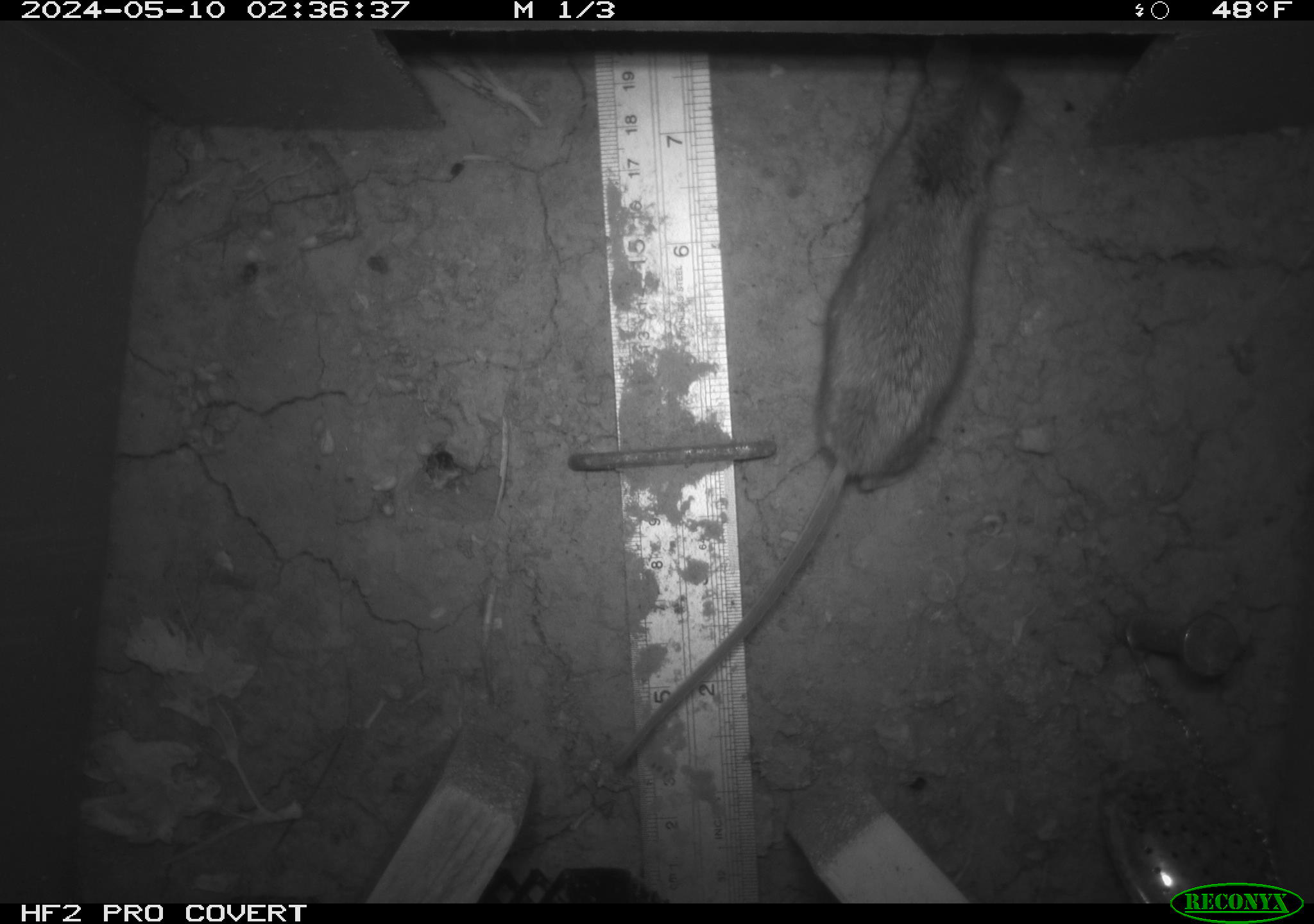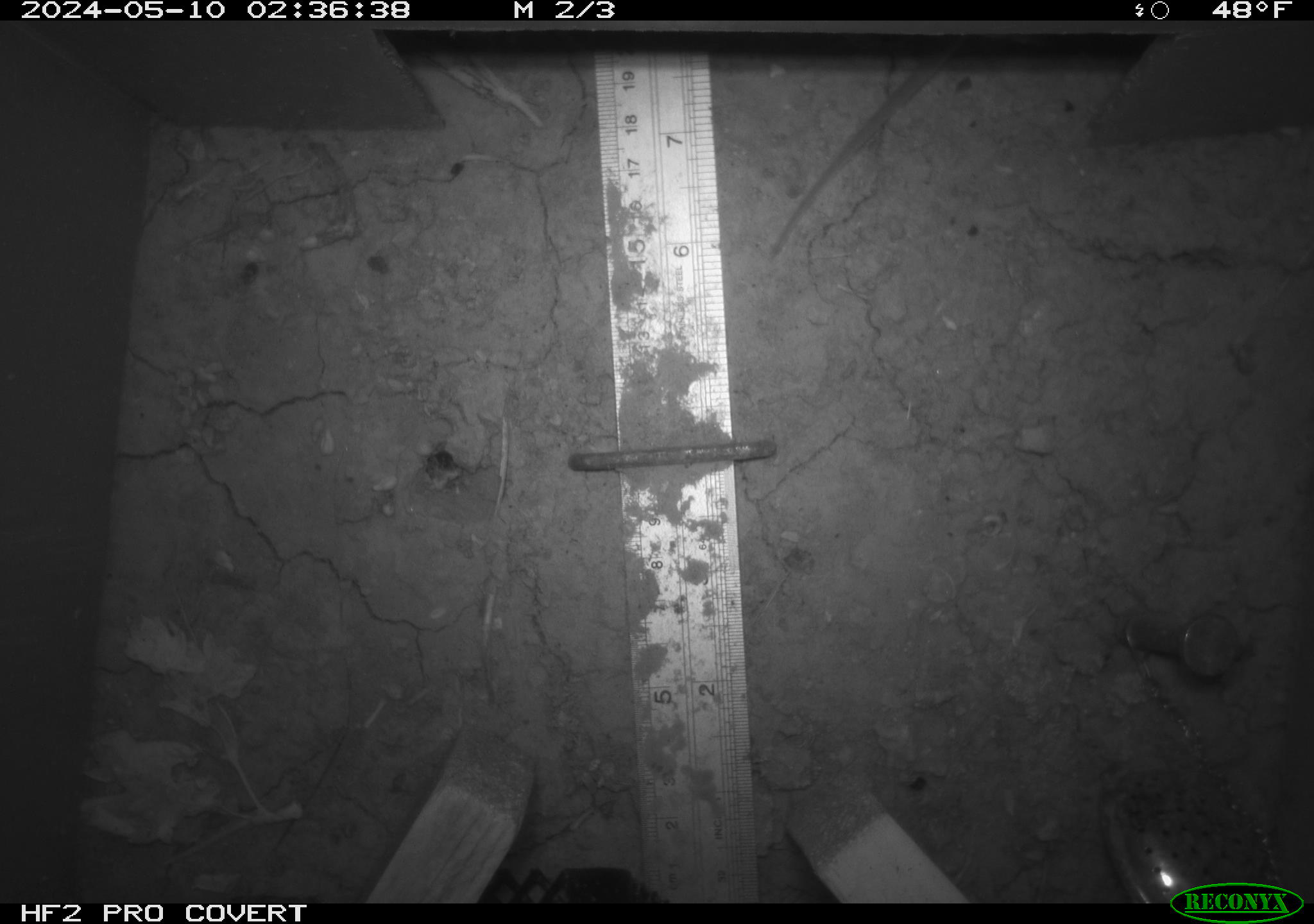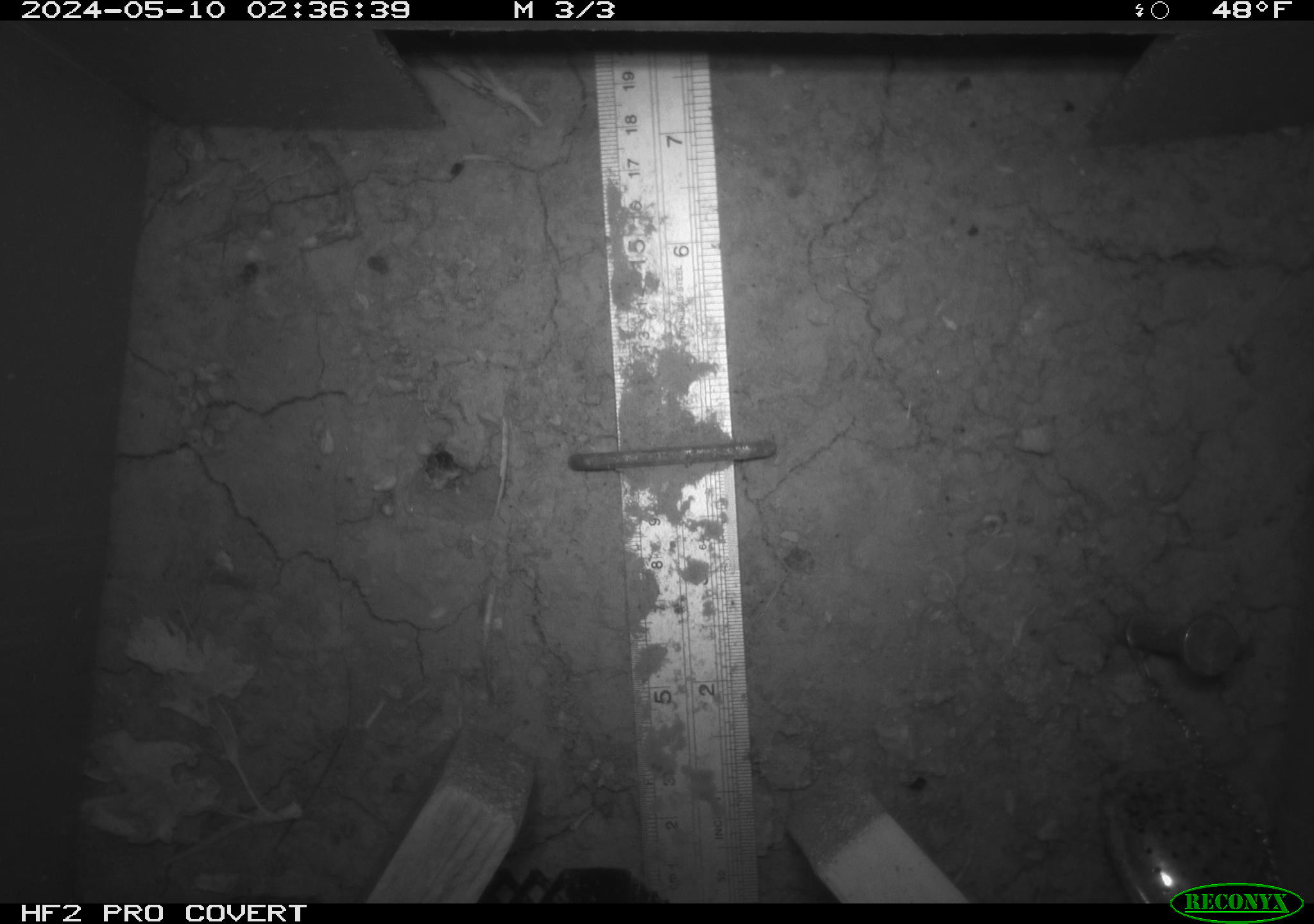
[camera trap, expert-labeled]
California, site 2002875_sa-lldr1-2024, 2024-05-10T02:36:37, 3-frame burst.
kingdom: Animalia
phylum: Chordata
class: Mammalia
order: Rodentia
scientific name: Rodentia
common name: rodent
Rodent (Rodentia).